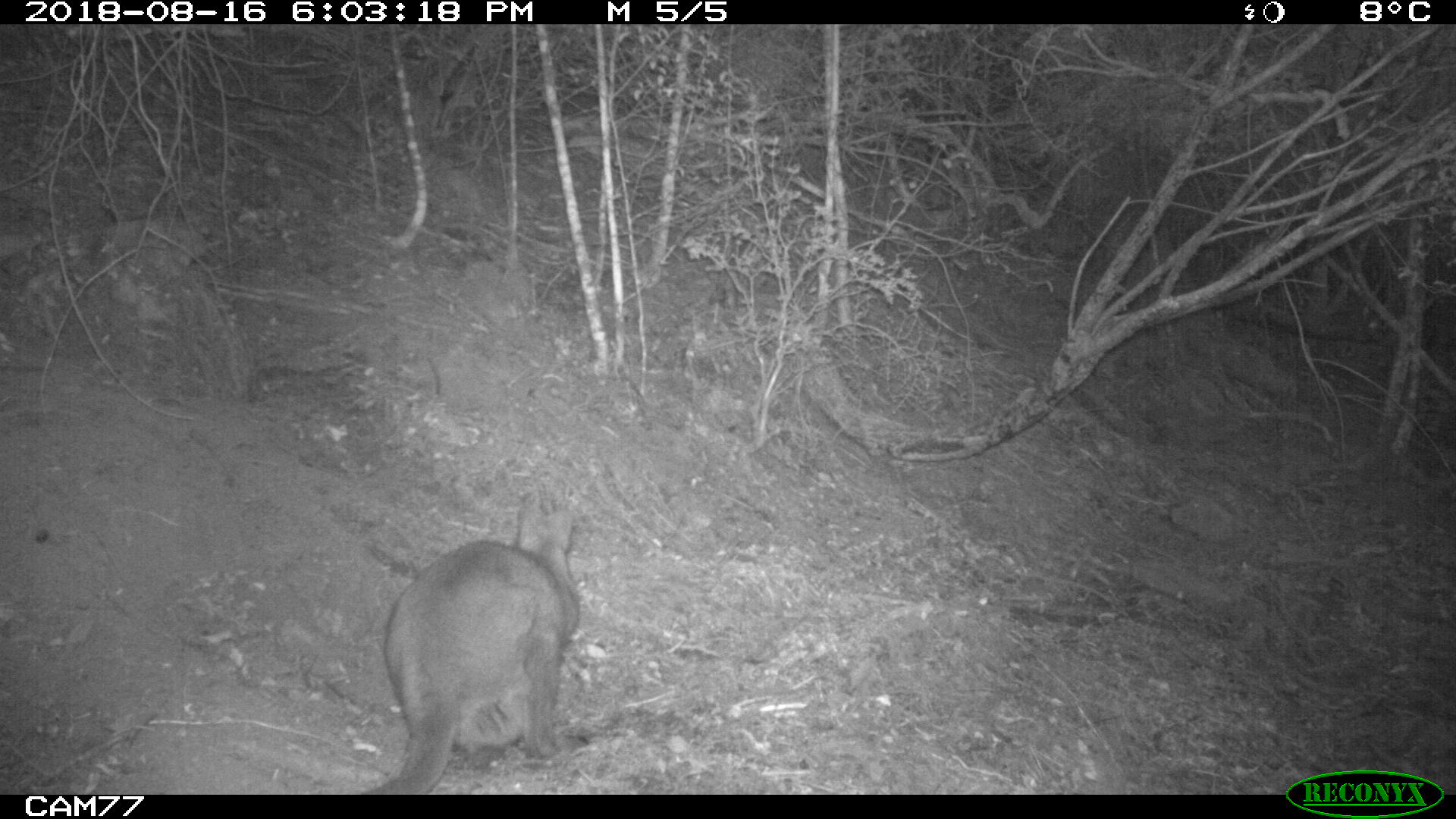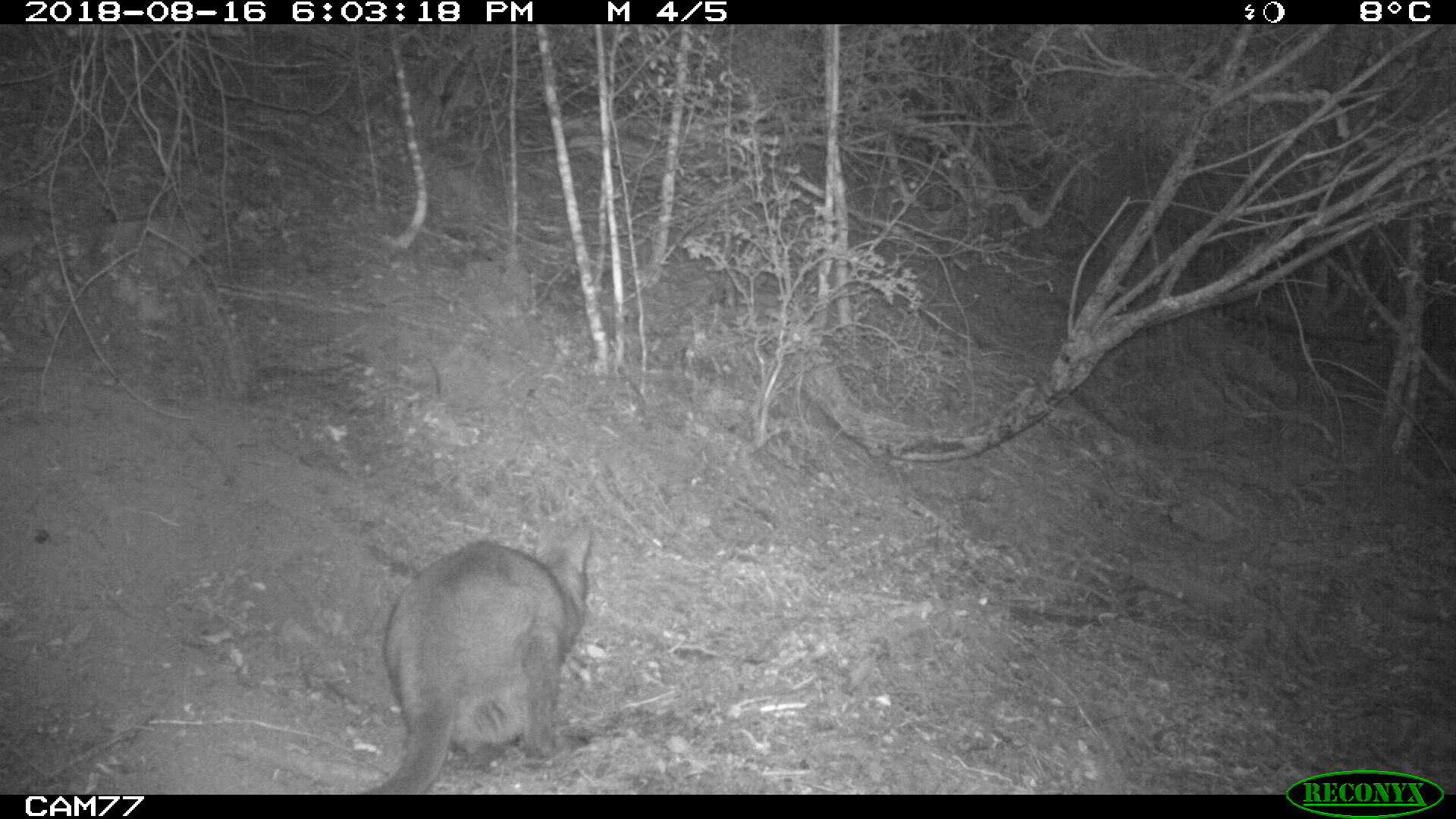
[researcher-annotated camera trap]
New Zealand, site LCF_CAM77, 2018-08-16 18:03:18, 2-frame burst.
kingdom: Animalia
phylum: Chordata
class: Mammalia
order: Diprotodontia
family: Macropodidae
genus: Notamacropus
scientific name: Notamacropus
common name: wallaby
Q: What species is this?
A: Wallaby (Notamacropus).